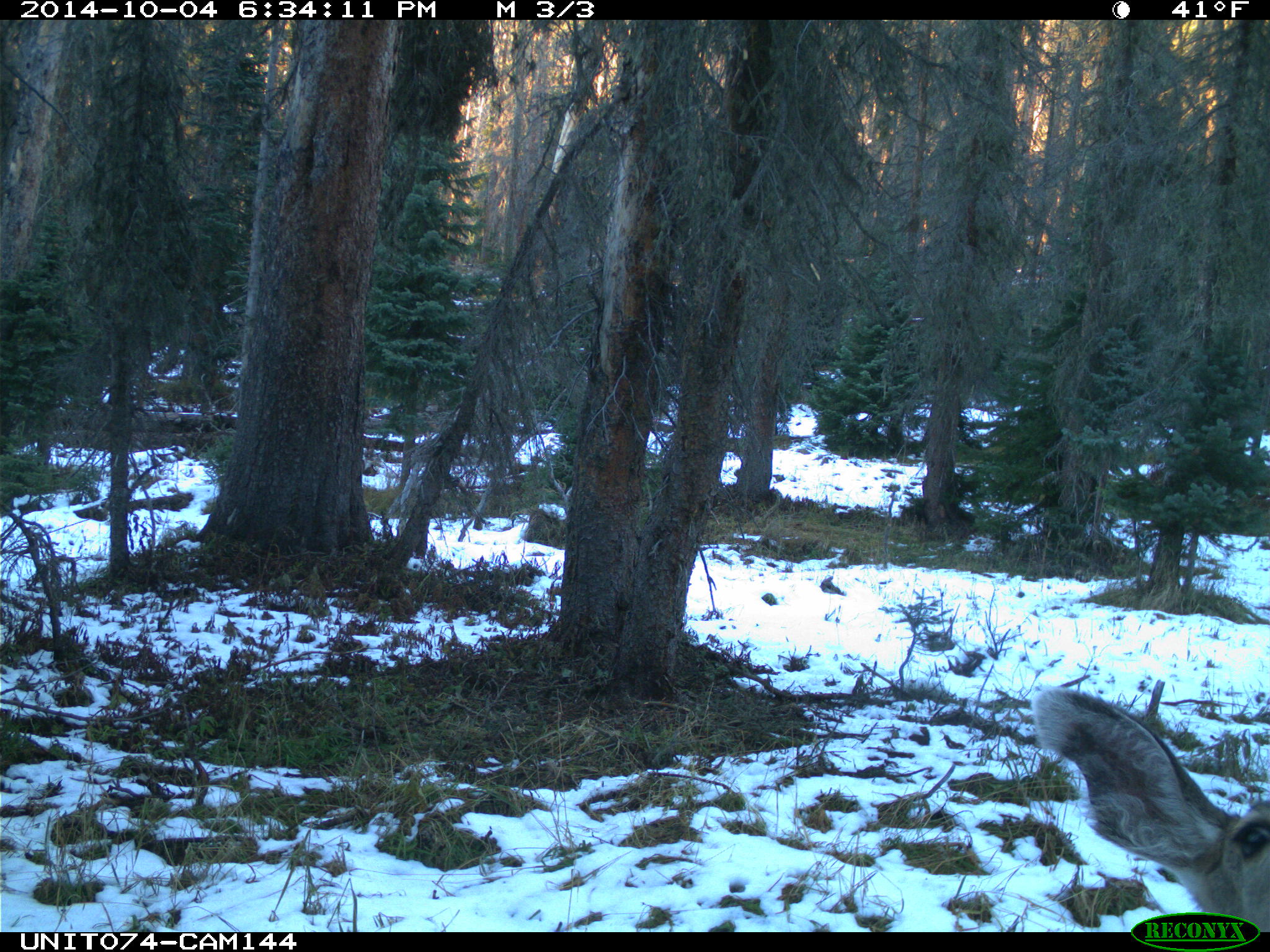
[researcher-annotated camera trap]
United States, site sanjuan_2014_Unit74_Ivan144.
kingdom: Animalia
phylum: Chordata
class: Mammalia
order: Artiodactyla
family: Cervidae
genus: Odocoileus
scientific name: Odocoileus hemionus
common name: mule deer